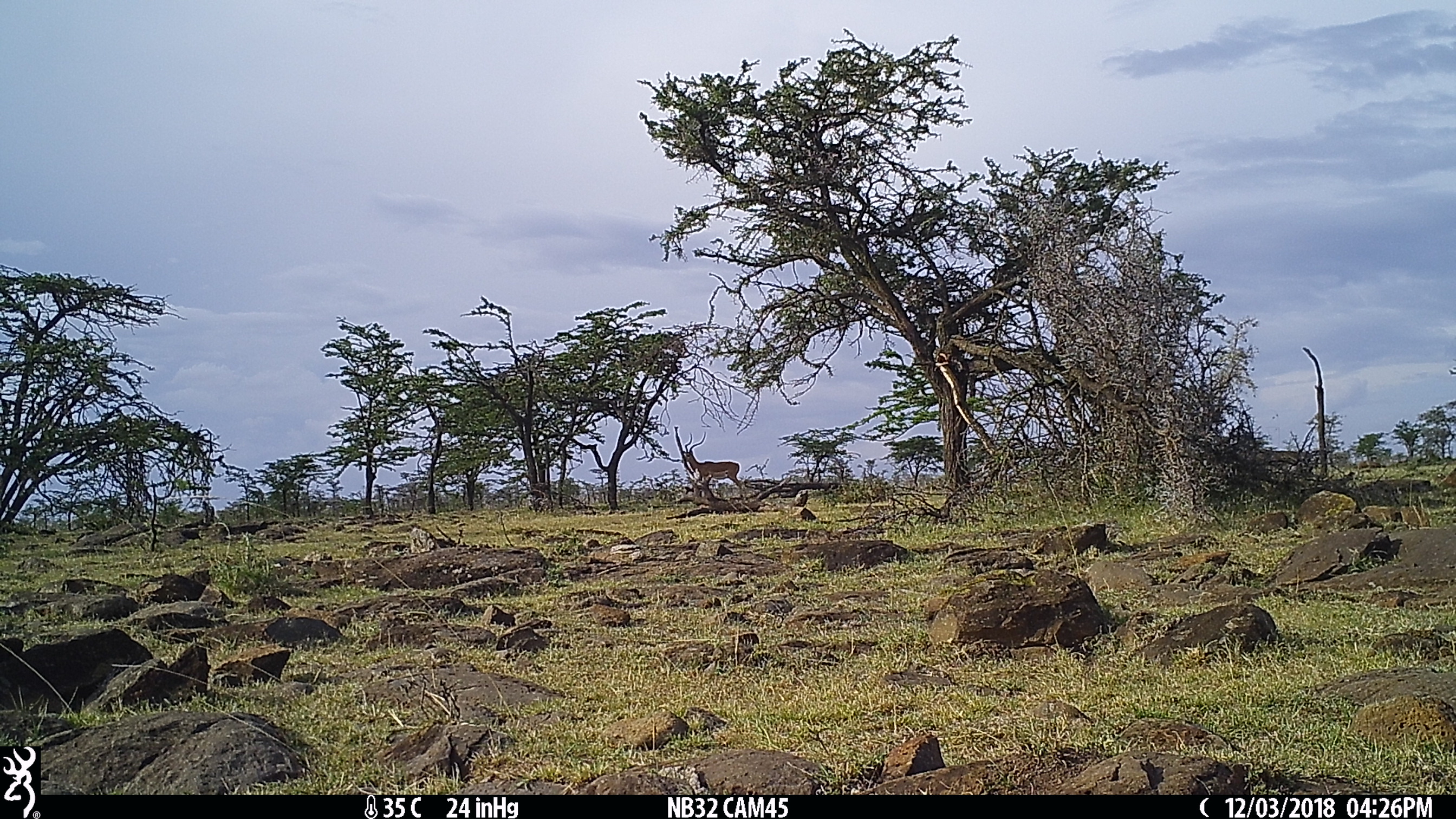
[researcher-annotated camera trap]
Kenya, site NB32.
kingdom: Animalia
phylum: Chordata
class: Mammalia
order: Artiodactyla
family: Bovidae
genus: Aepyceros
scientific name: Aepyceros melampus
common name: impala